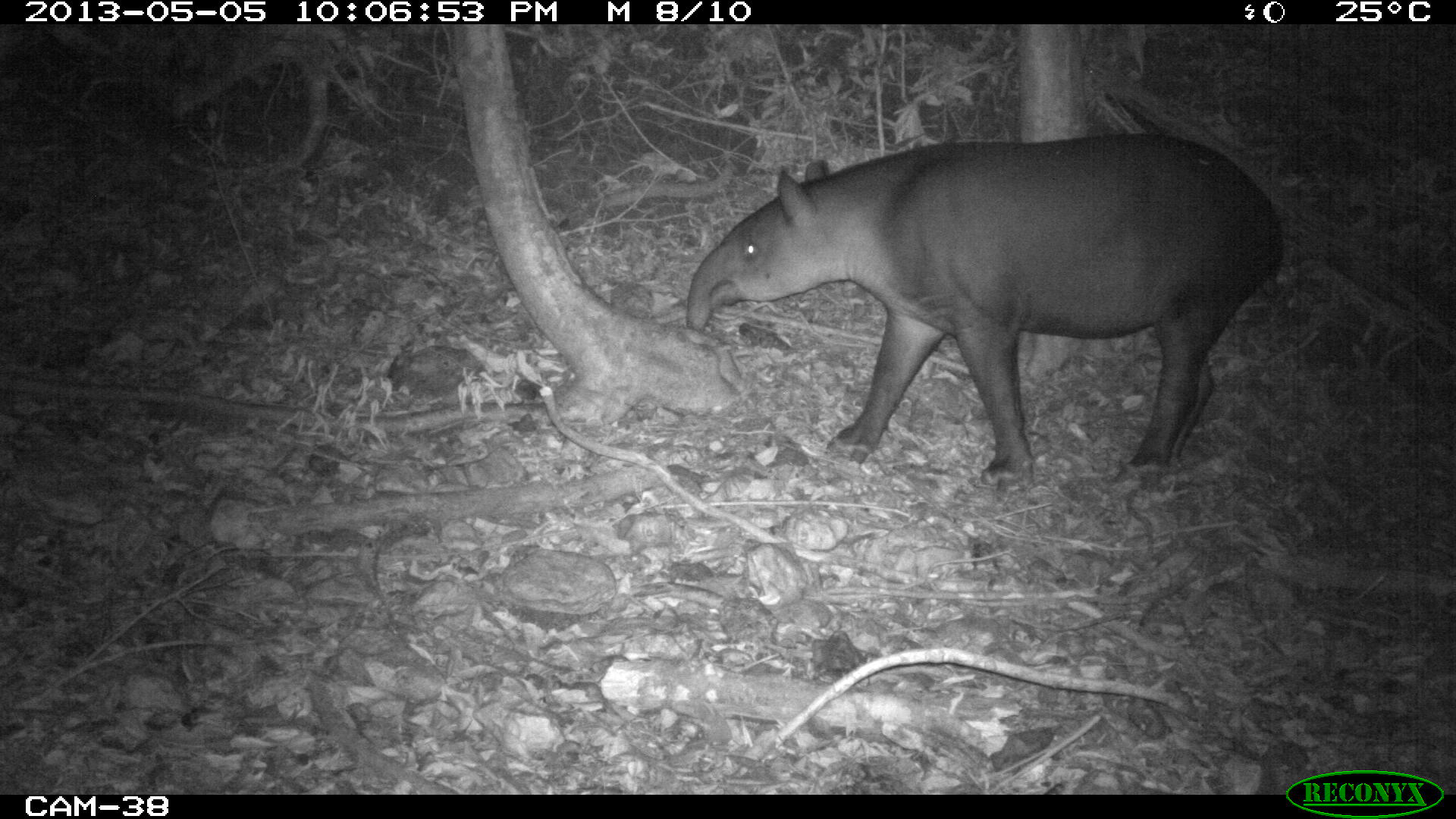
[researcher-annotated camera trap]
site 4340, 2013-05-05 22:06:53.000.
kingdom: Animalia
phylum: Chordata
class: Mammalia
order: Perissodactyla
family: Tapiridae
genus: Tapirus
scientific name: Tapirus bairdii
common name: baird's tapir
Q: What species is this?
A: Tapirus bairdii (baird's tapir).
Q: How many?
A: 1.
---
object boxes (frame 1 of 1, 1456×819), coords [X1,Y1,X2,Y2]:
tapirus bairdii: [681,132,1288,483]